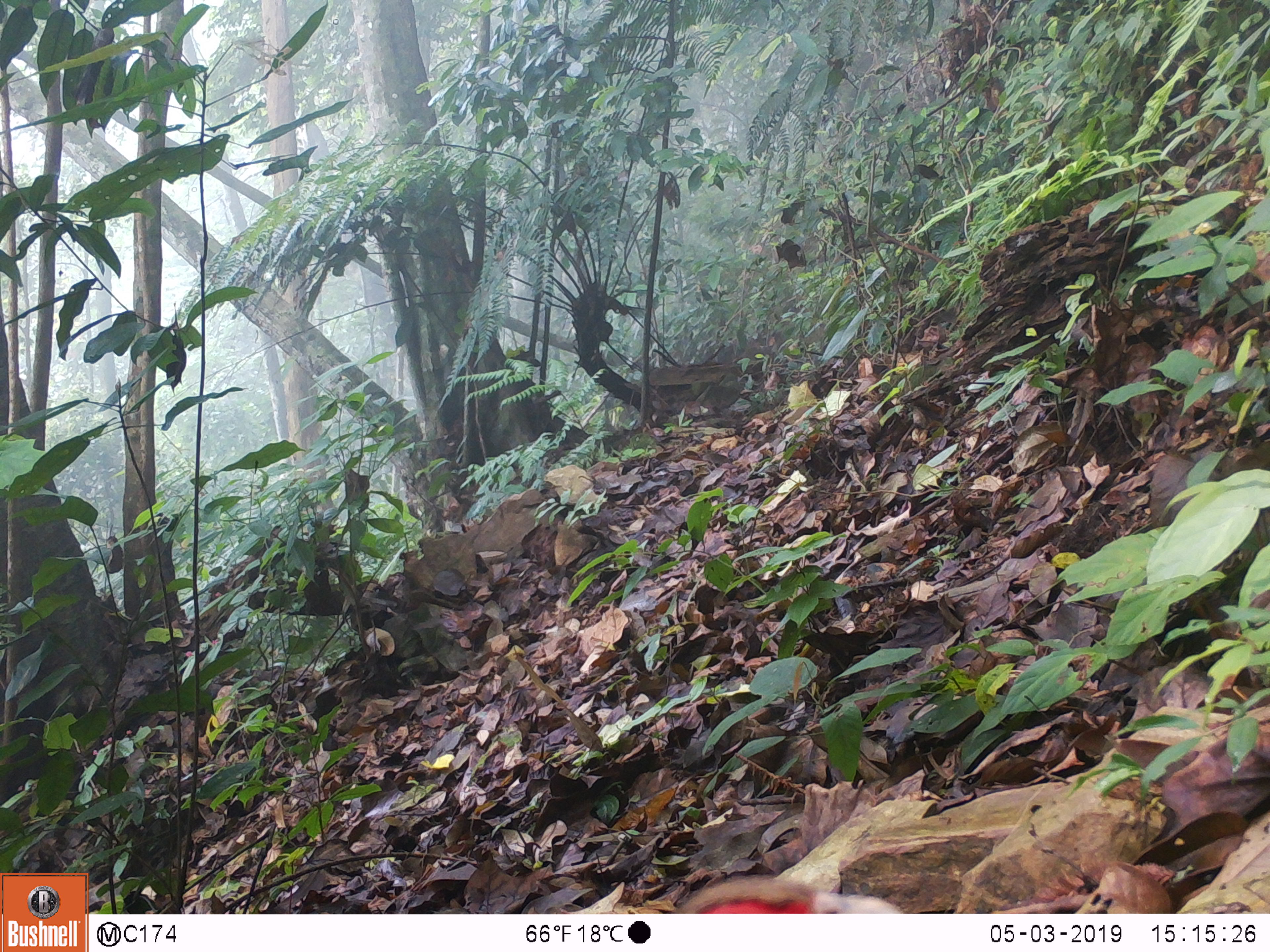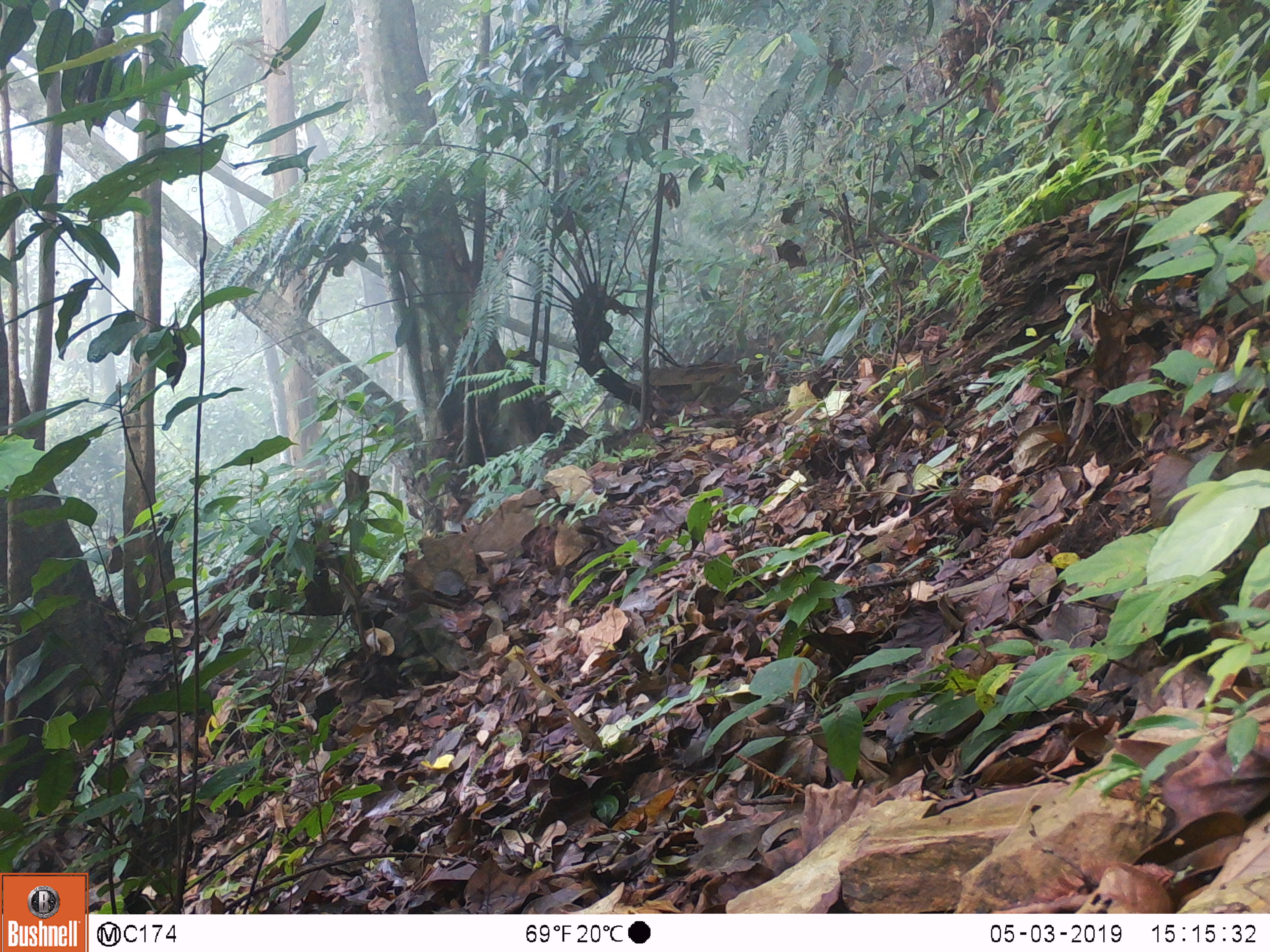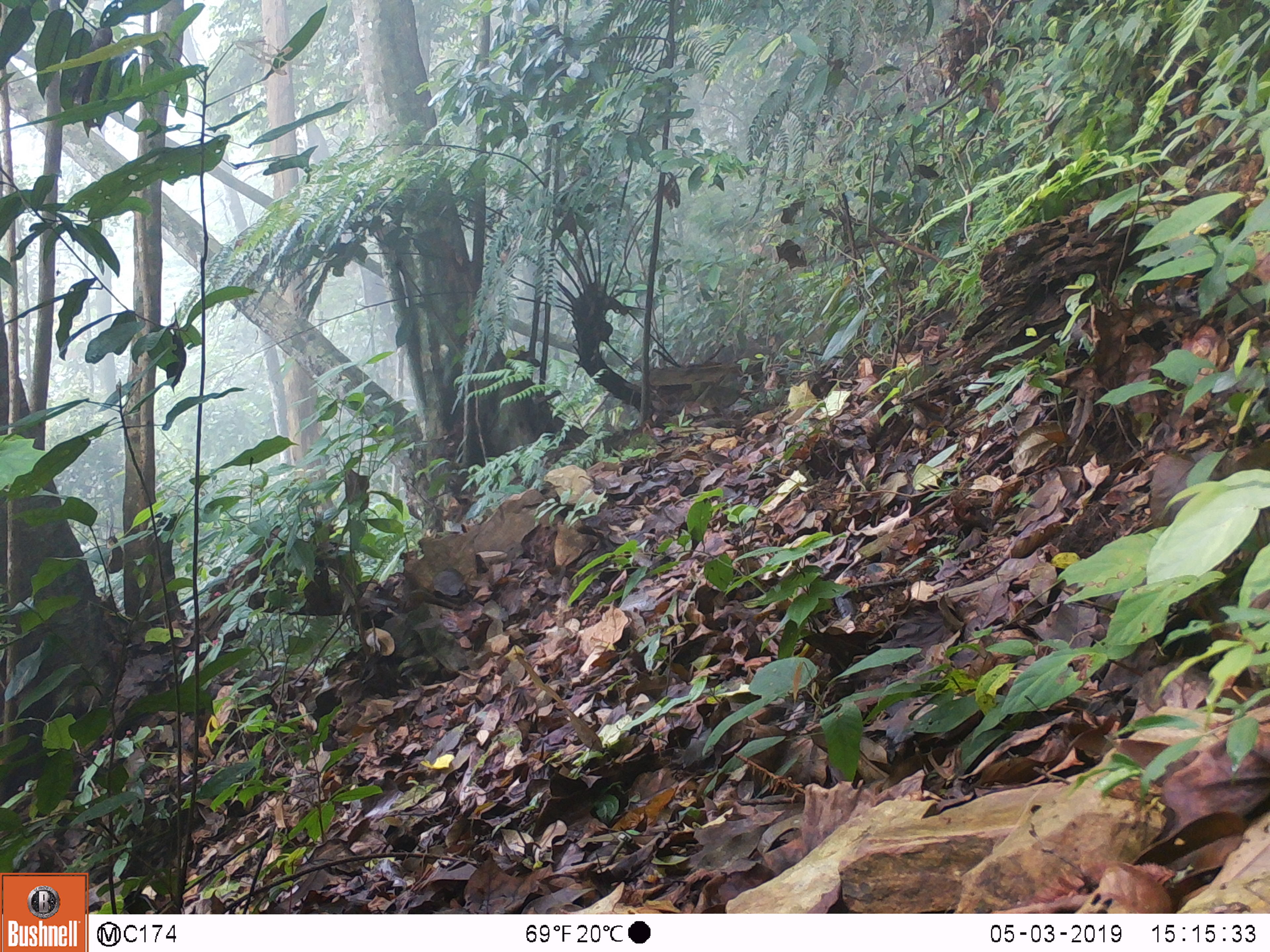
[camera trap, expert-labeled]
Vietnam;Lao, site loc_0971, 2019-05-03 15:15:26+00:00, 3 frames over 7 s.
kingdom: Animalia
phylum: Chordata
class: Aves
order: Galliformes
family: Phasianidae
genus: Lophura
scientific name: Lophura nycthemera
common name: silver pheasant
Silver pheasant (Lophura nycthemera). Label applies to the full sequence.